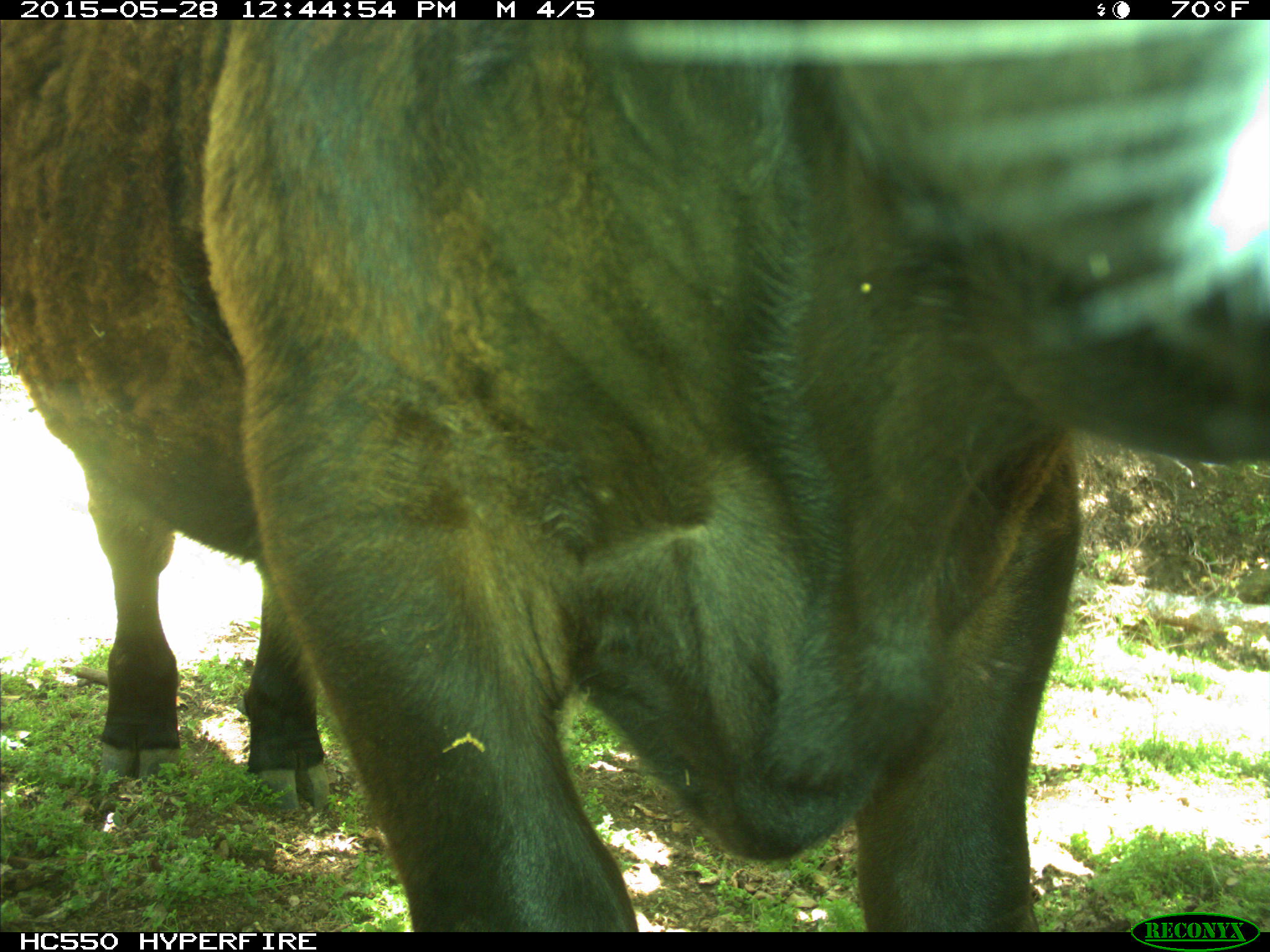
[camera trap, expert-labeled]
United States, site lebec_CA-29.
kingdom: Animalia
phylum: Chordata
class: Mammalia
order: Artiodactyla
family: Bovidae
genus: Bos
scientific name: Bos taurus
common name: domestic cow